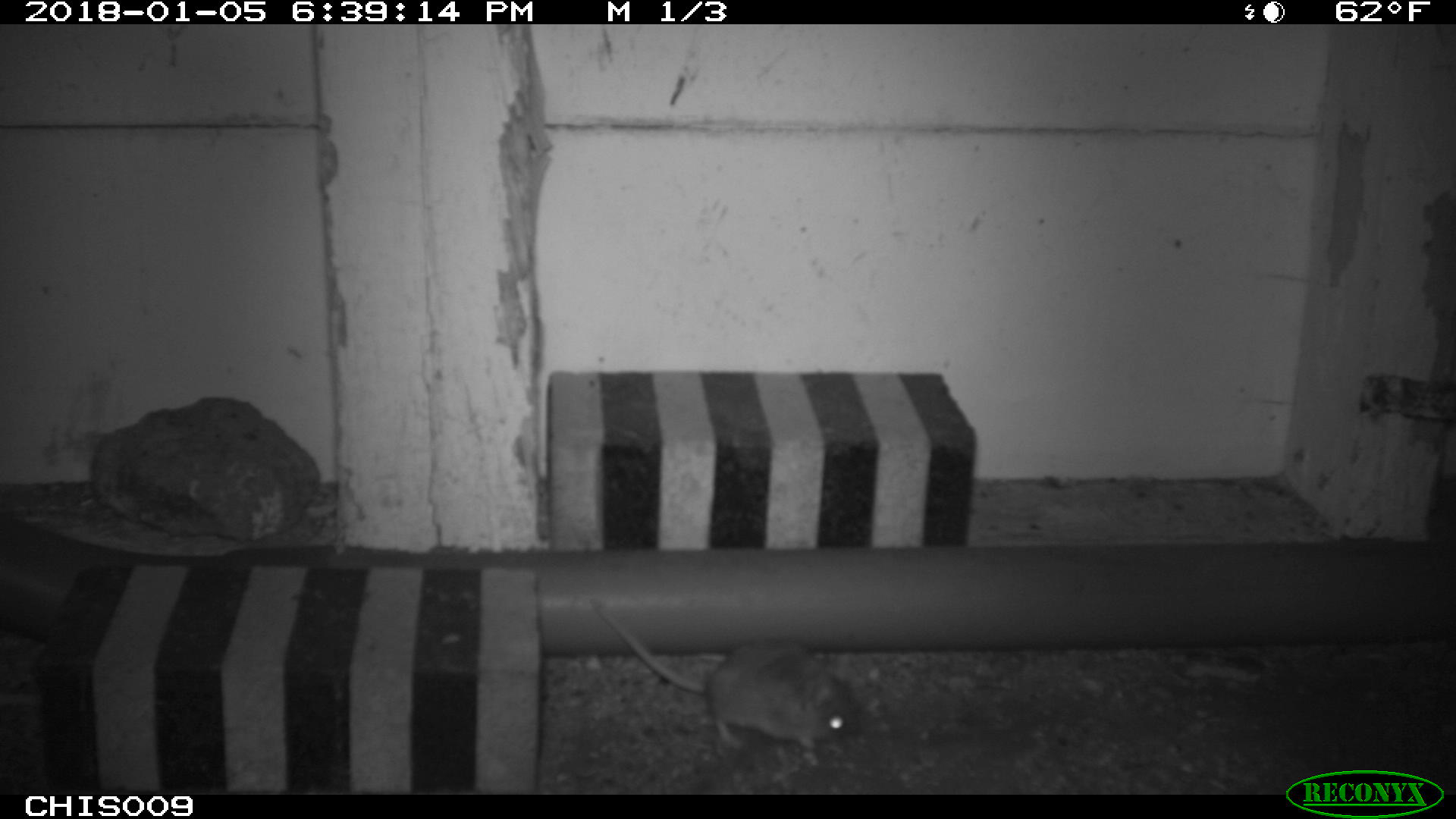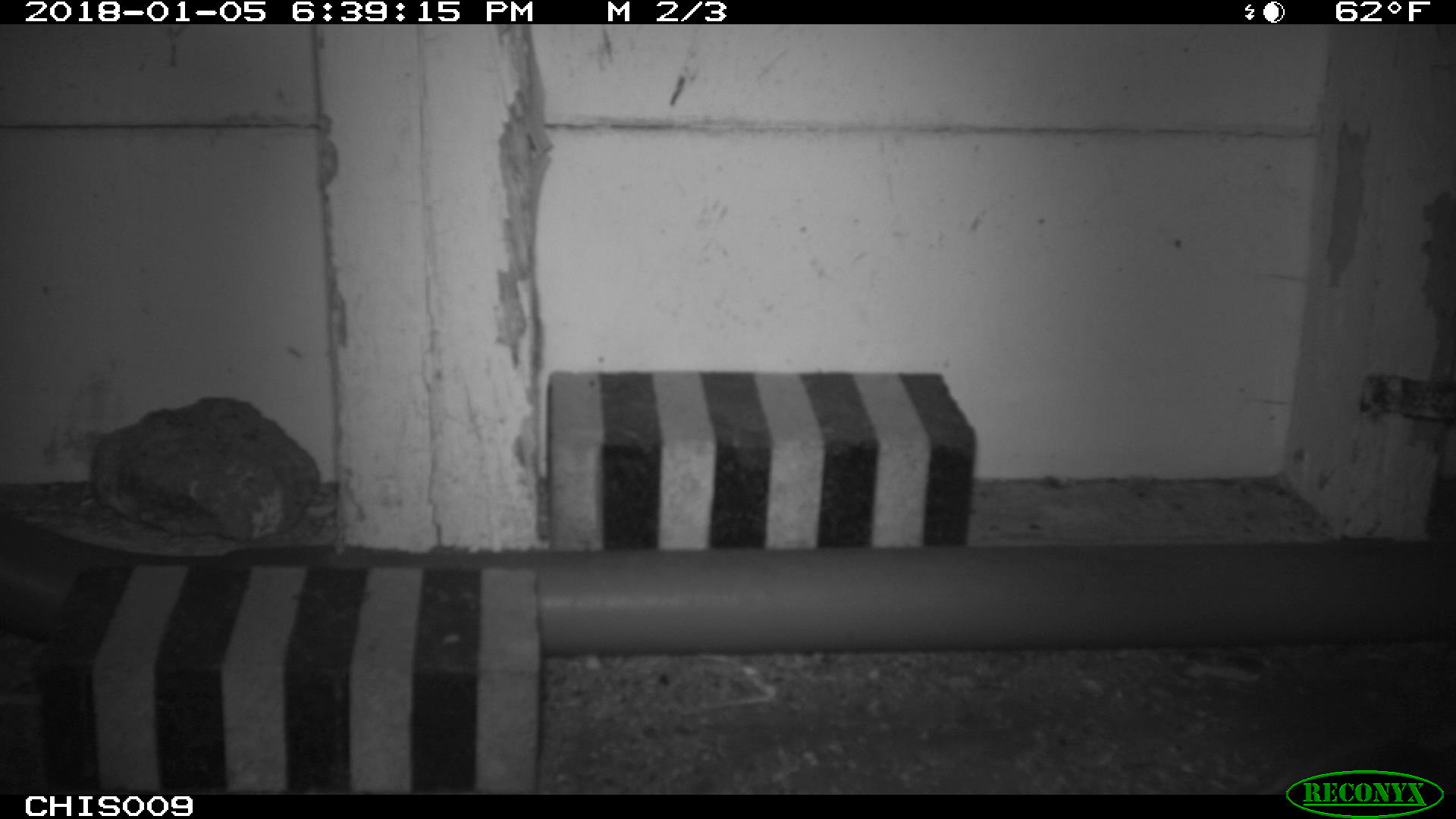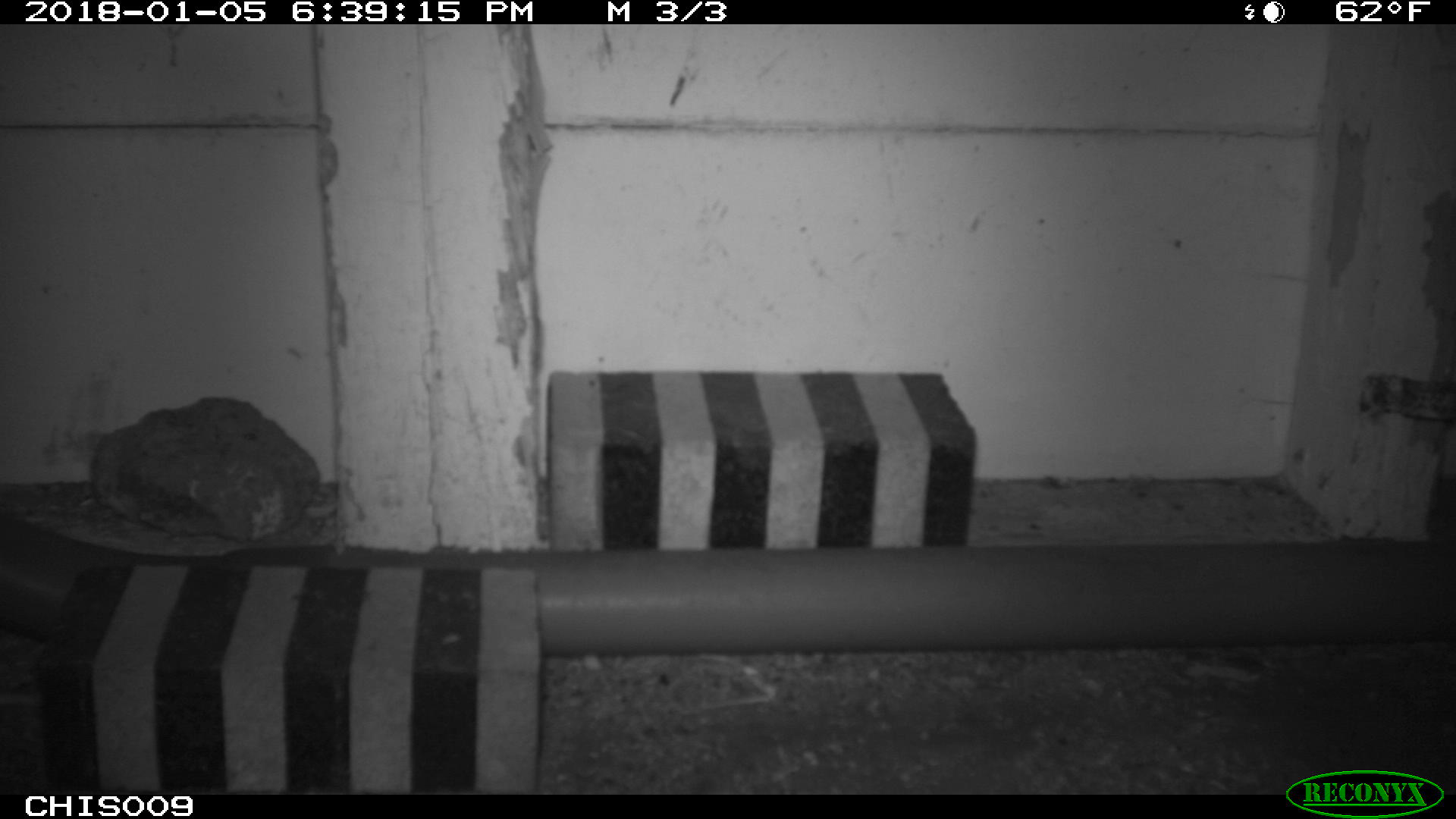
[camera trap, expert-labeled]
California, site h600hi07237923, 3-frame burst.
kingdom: Animalia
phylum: Chordata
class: Mammalia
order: Rodentia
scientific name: Rodentia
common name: rodent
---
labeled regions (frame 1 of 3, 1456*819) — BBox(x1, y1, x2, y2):
rodent: BBox(589, 595, 861, 749)